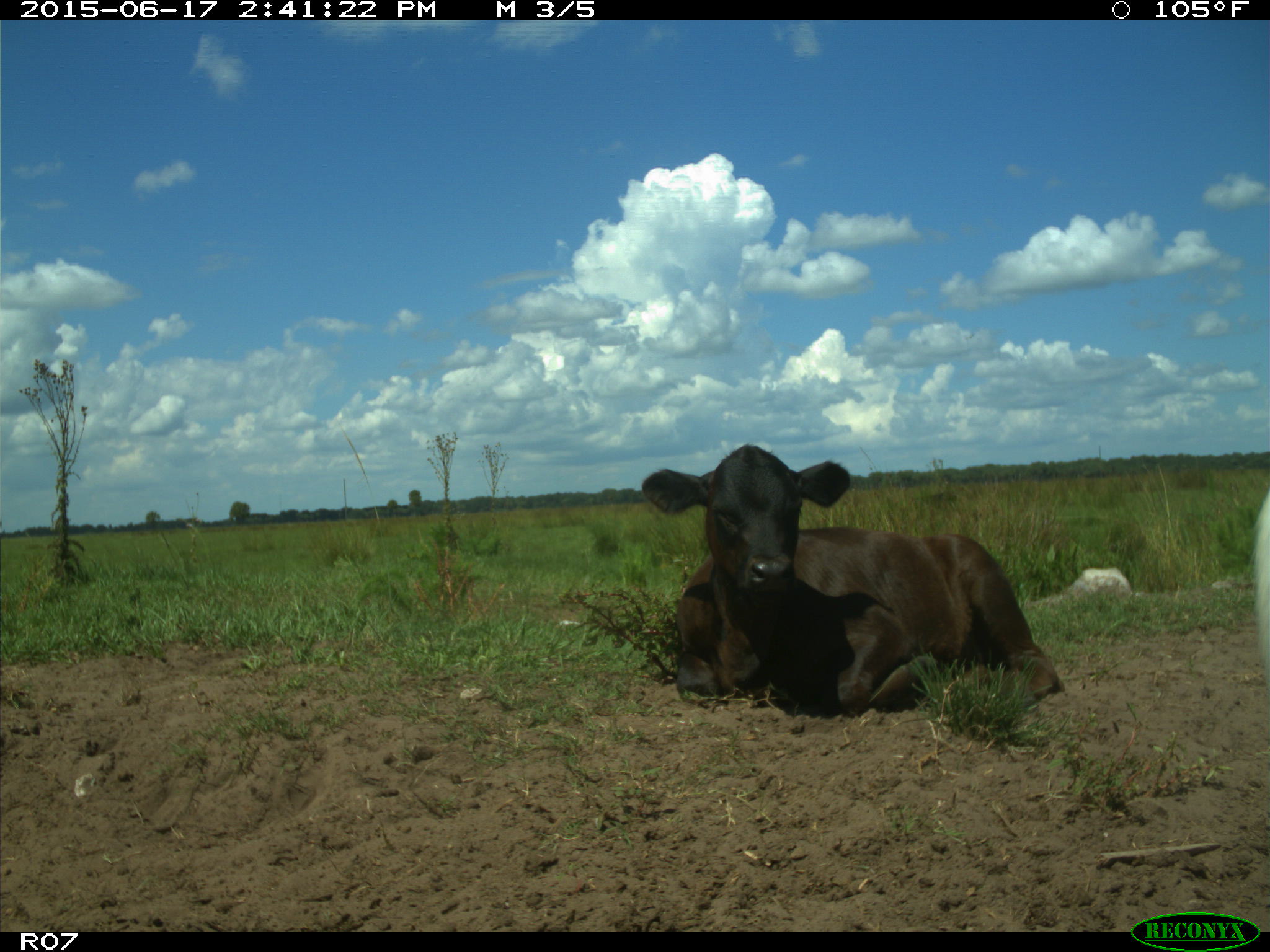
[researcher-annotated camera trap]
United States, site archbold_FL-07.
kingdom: Animalia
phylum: Chordata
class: Mammalia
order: Artiodactyla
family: Bovidae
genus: Bos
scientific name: Bos taurus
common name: domestic cow